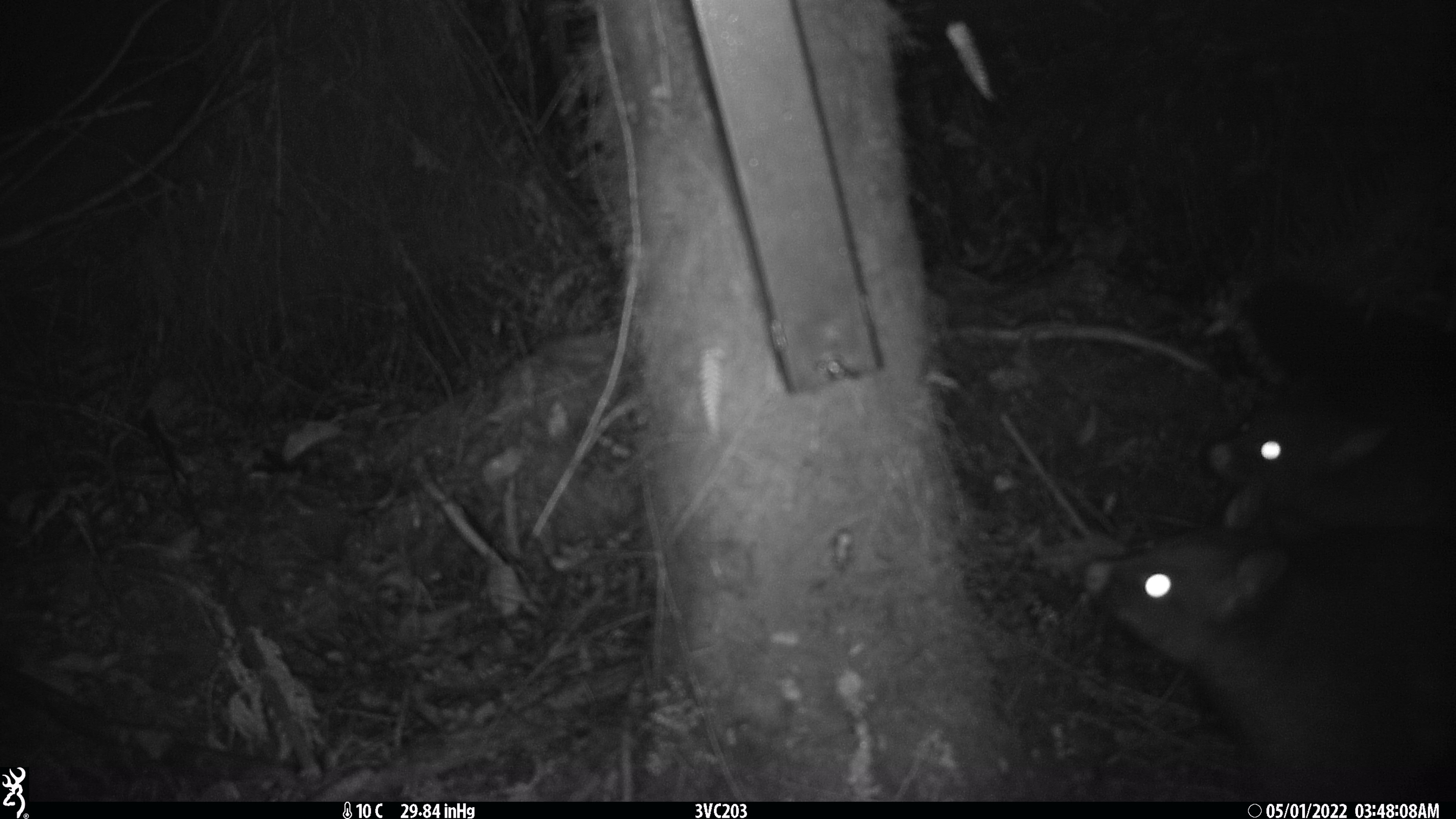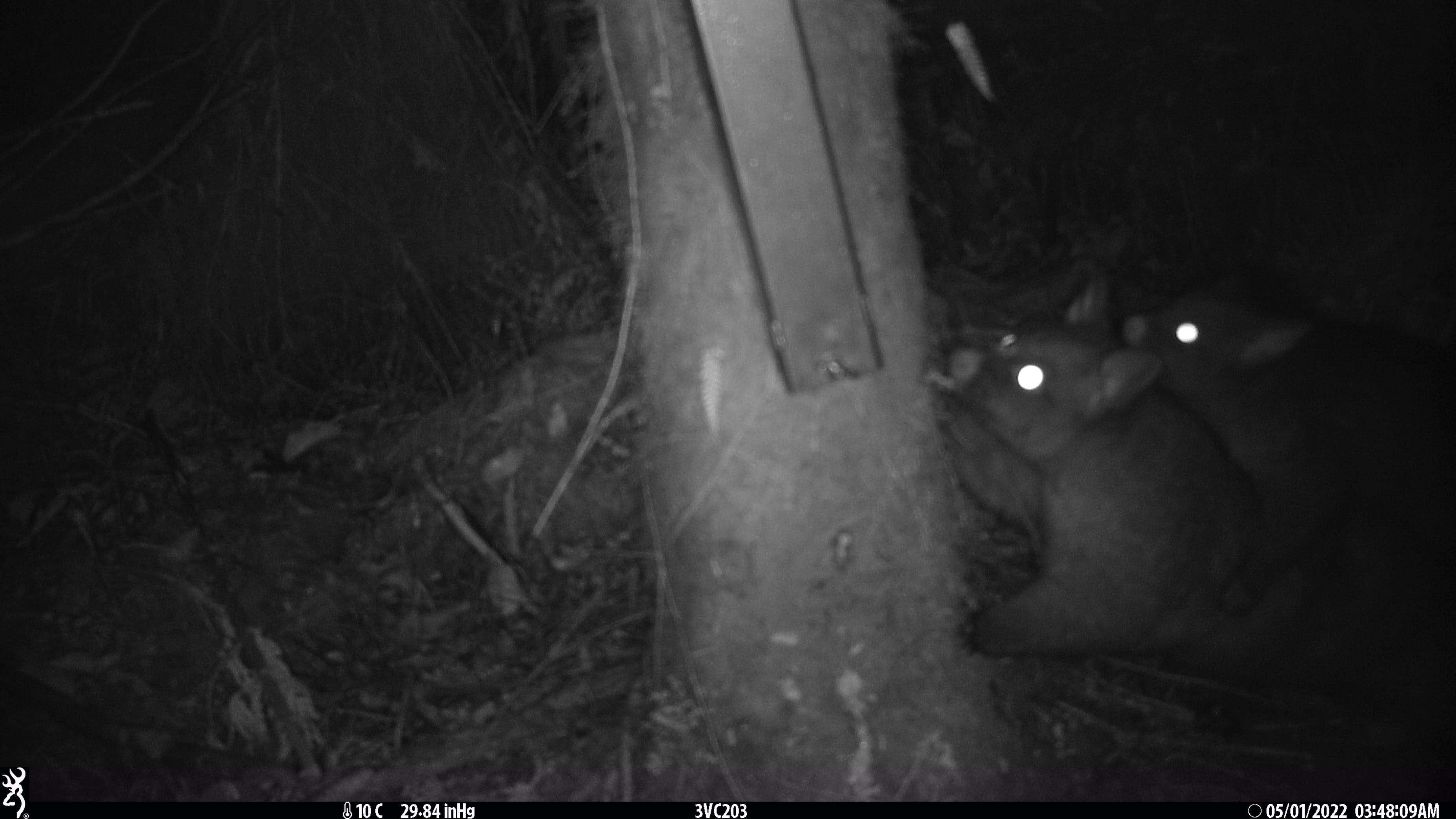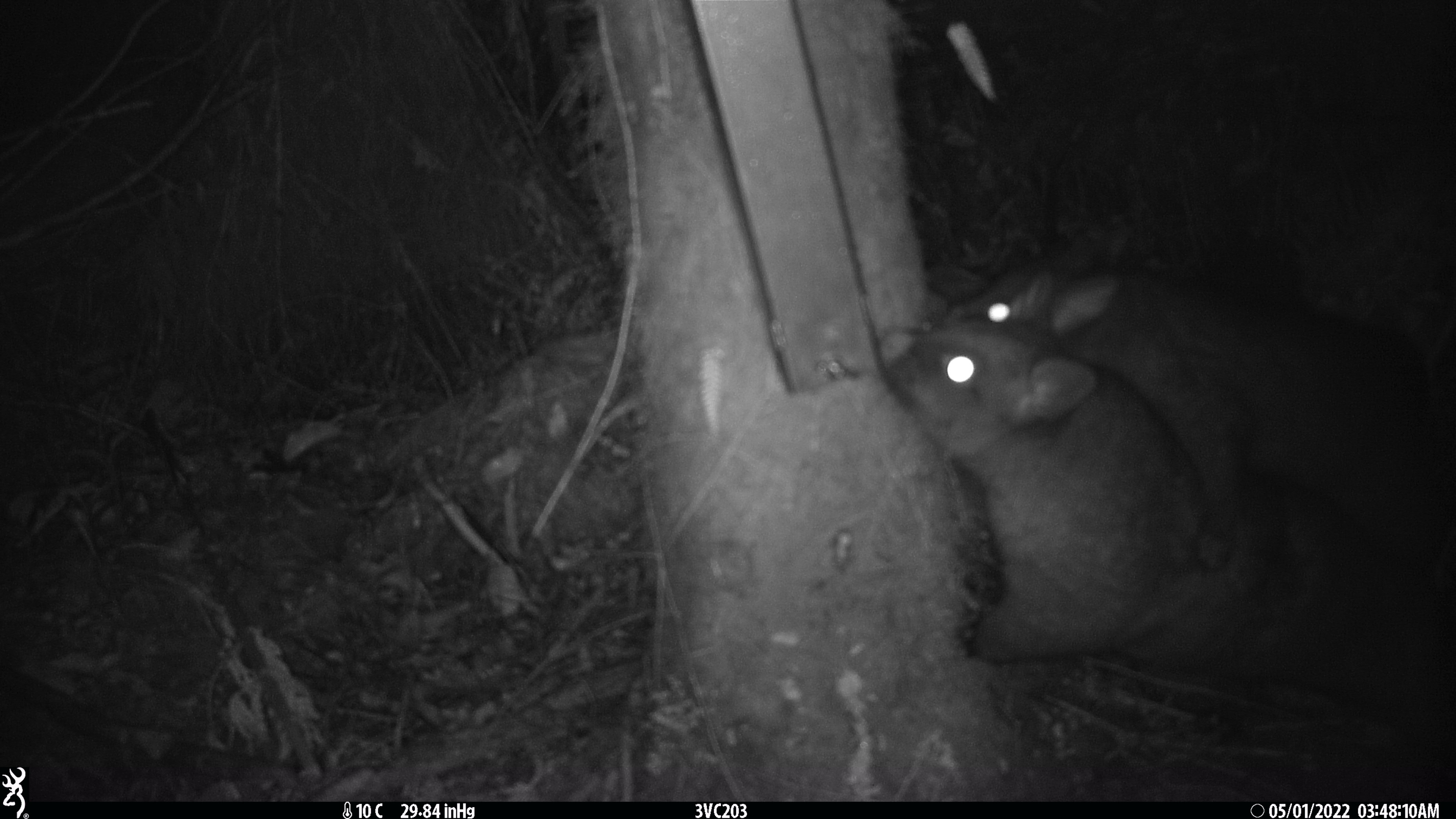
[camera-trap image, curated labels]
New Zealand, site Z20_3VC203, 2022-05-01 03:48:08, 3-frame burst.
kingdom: Animalia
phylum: Chordata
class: Mammalia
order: Diprotodontia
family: Phalangeridae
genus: Trichosurus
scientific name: Trichosurus vulpecula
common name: common brushtail possum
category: possum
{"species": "possum (common brushtail possum) (Trichosurus vulpecula)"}